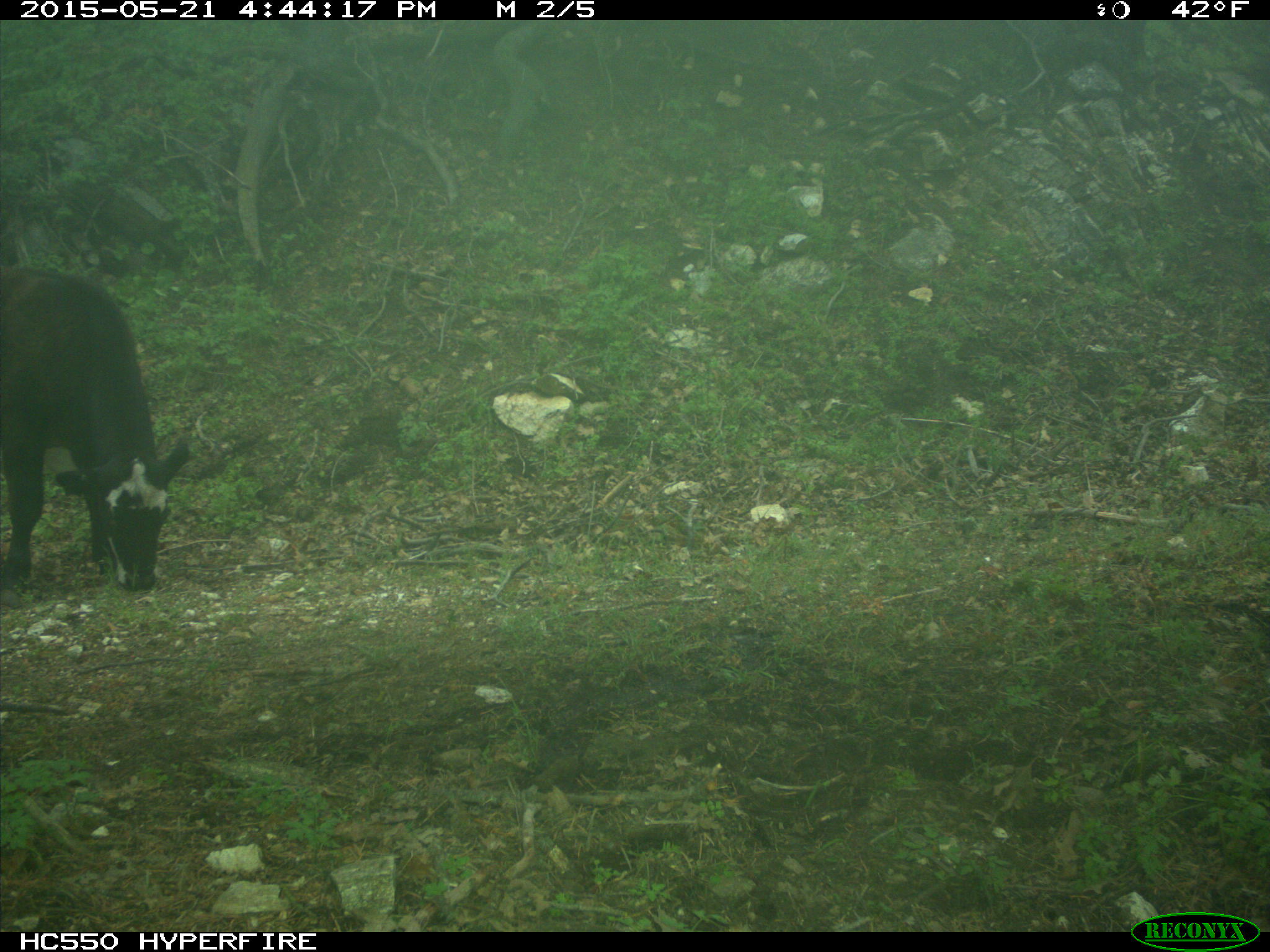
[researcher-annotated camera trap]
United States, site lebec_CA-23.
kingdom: Animalia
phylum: Chordata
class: Mammalia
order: Artiodactyla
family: Bovidae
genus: Bos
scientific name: Bos taurus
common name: domestic cow